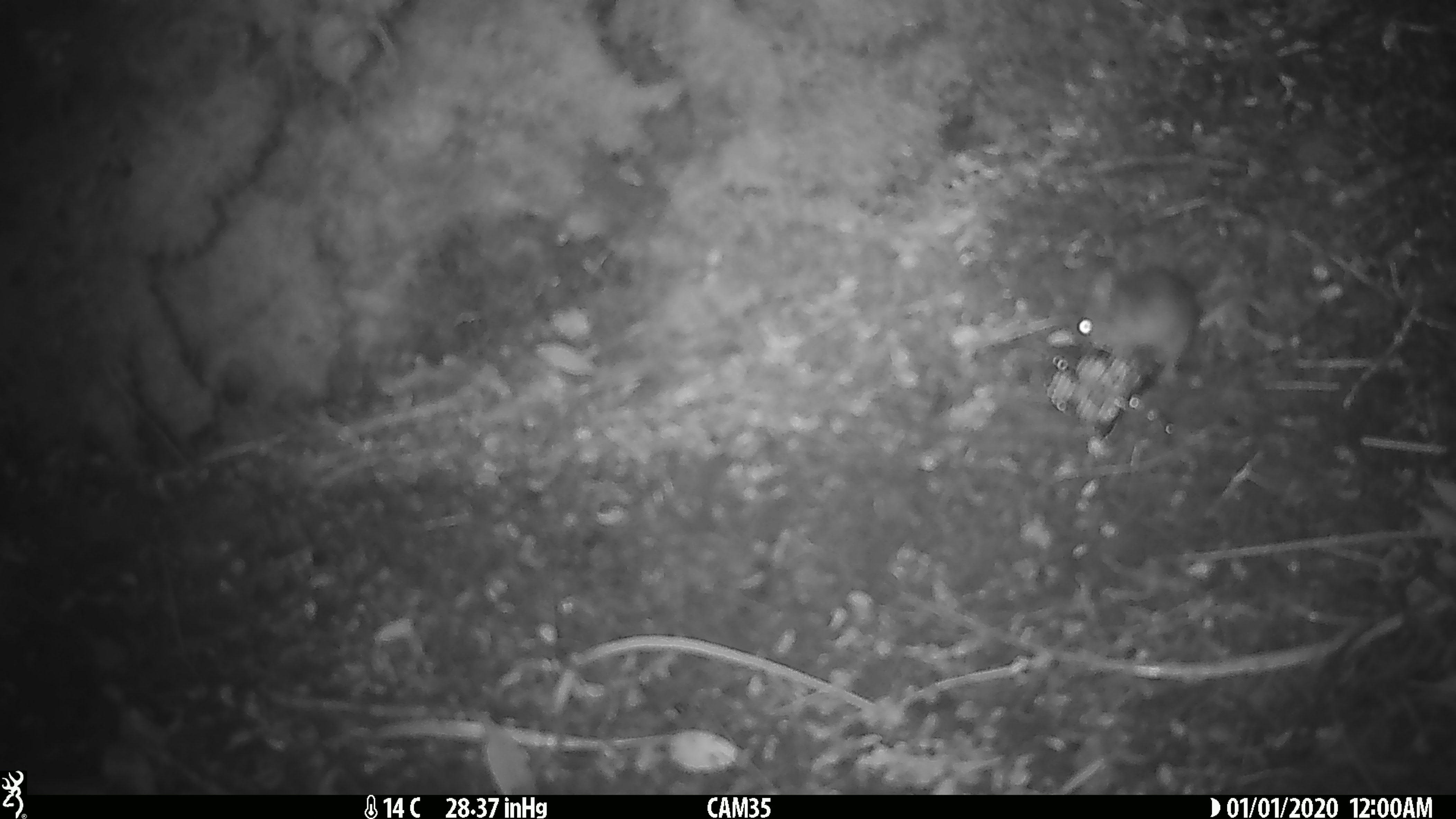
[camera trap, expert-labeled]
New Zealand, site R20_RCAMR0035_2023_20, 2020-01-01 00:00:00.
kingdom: Animalia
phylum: Chordata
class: Mammalia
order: Rodentia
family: Muridae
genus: Mus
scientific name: Mus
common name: mouse